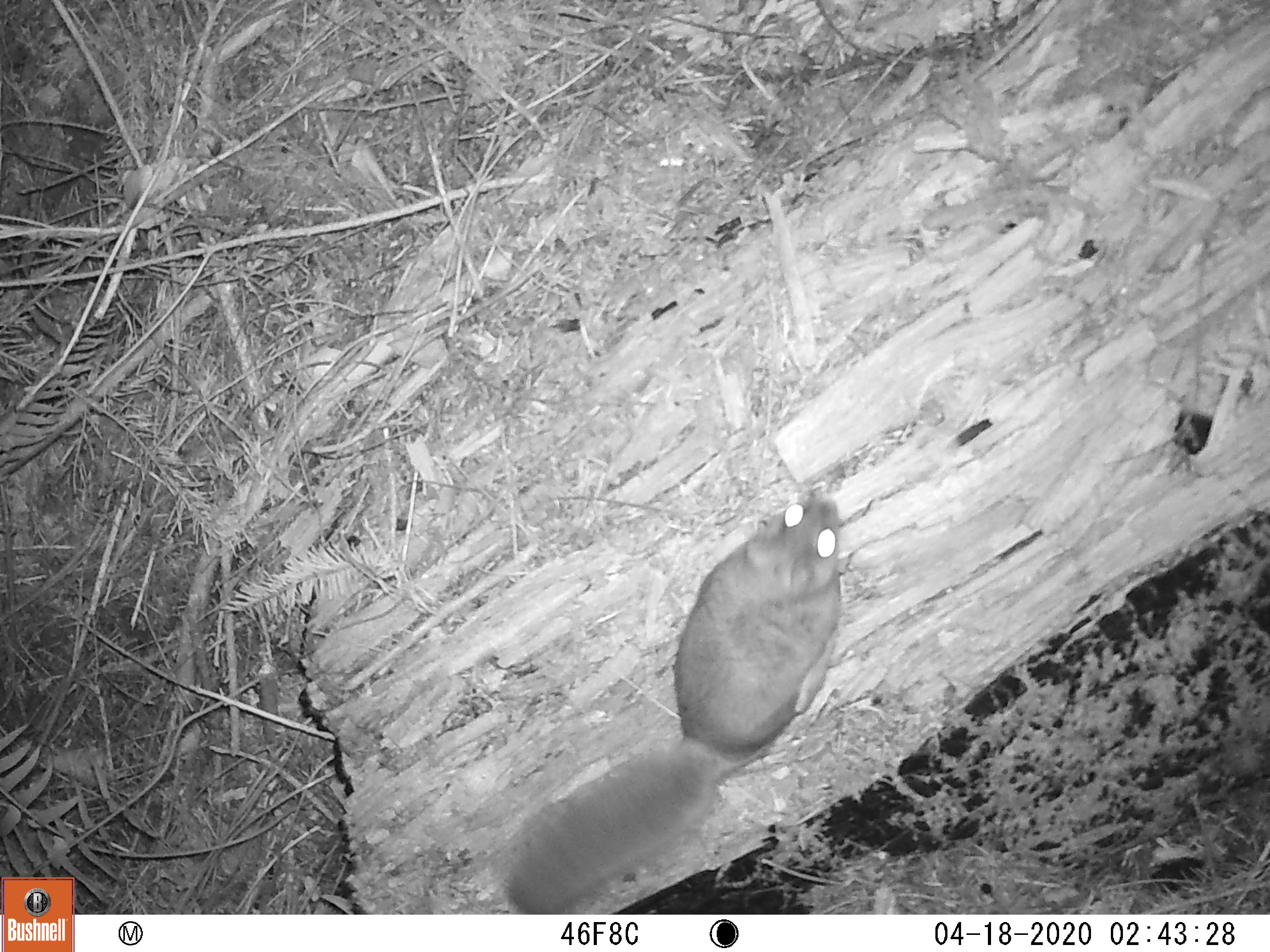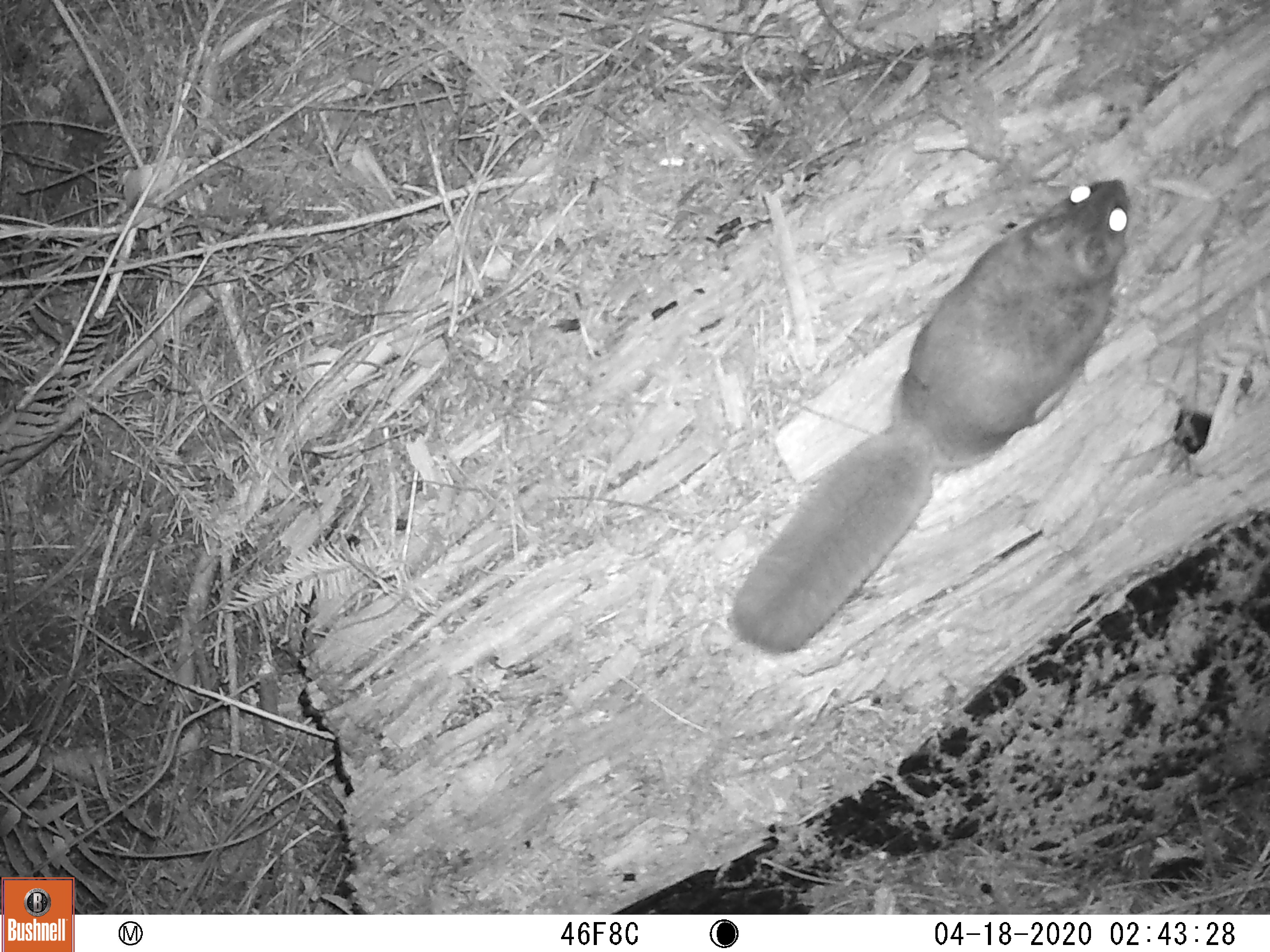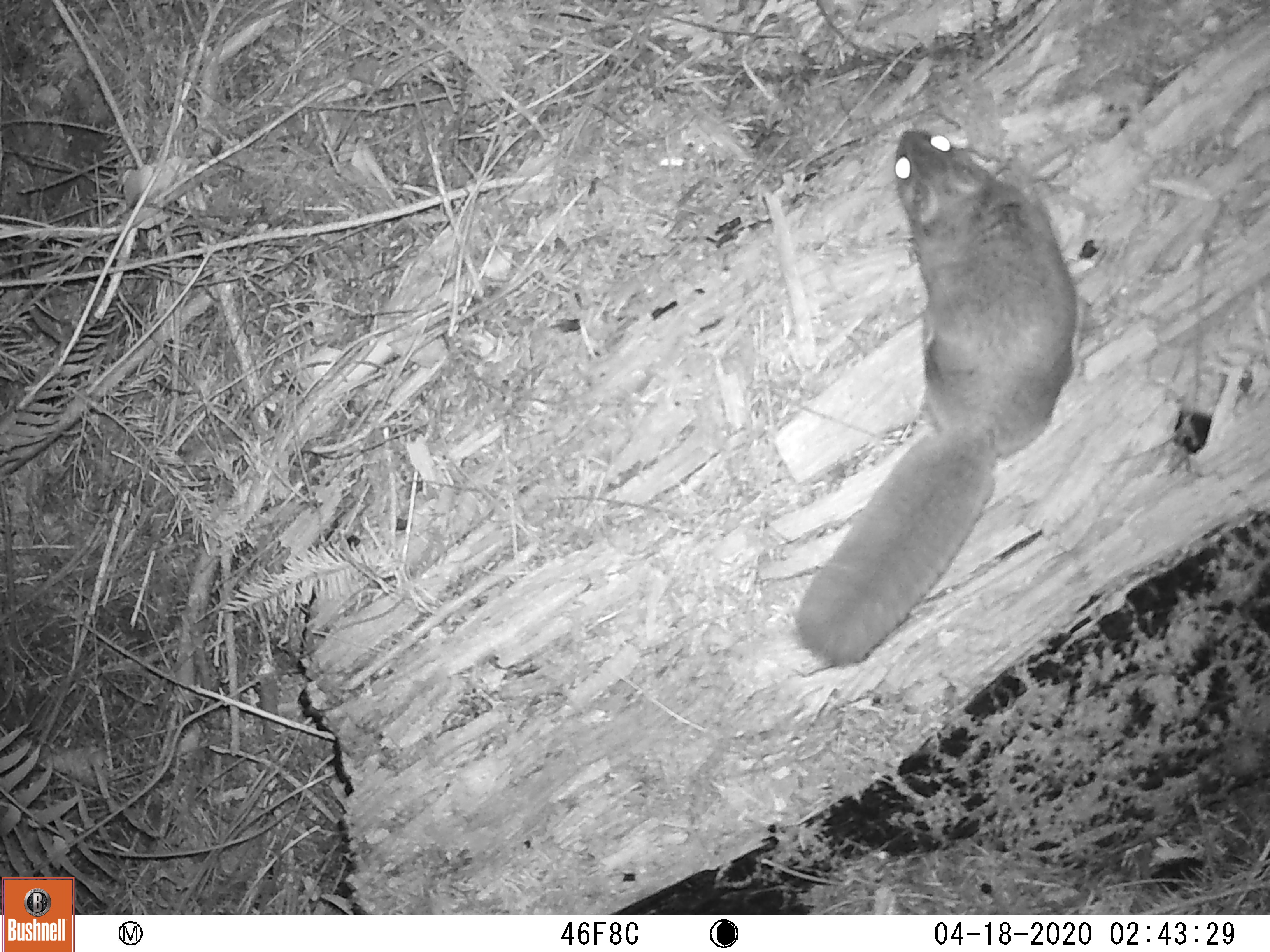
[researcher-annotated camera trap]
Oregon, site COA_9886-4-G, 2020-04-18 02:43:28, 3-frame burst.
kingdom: Animalia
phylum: Chordata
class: Mammalia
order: Rodentia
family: Sciuridae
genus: Glaucomys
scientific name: Glaucomys oregonensis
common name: humboldt's flying squirrel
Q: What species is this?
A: Humboldt's flying squirrel (Glaucomys oregonensis).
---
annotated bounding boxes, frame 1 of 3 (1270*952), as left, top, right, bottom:
humboldt's flying squirrel: 483, 487, 857, 907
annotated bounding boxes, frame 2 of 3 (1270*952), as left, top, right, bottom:
humboldt's flying squirrel: 713, 162, 1140, 666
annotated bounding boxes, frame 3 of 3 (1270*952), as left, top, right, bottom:
humboldt's flying squirrel: 783, 119, 1088, 676